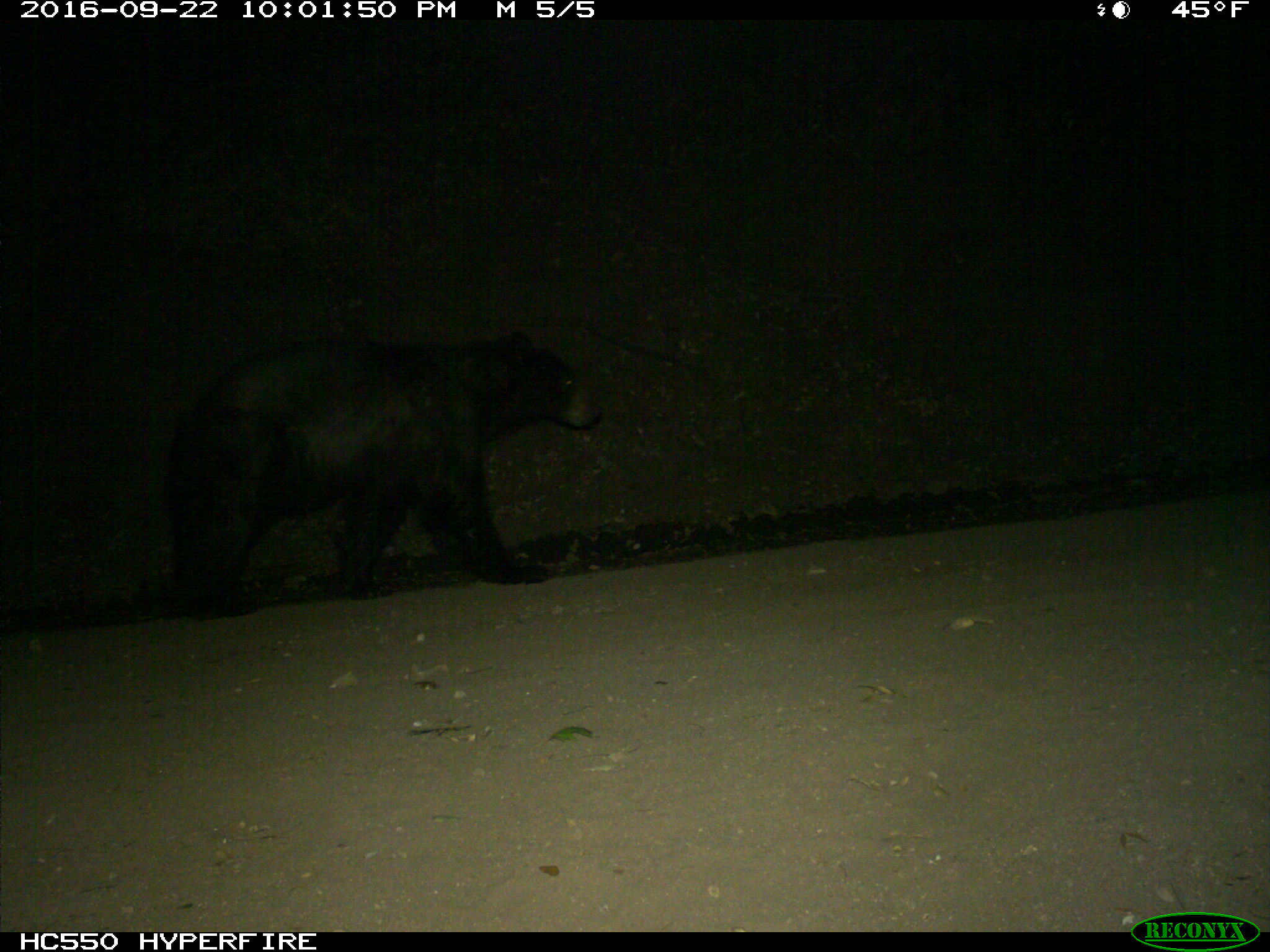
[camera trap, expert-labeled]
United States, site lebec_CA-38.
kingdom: Animalia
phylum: Chordata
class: Mammalia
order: Carnivora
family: Ursidae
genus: Ursus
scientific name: Ursus americanus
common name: american black bear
Ursus americanus (american black bear).